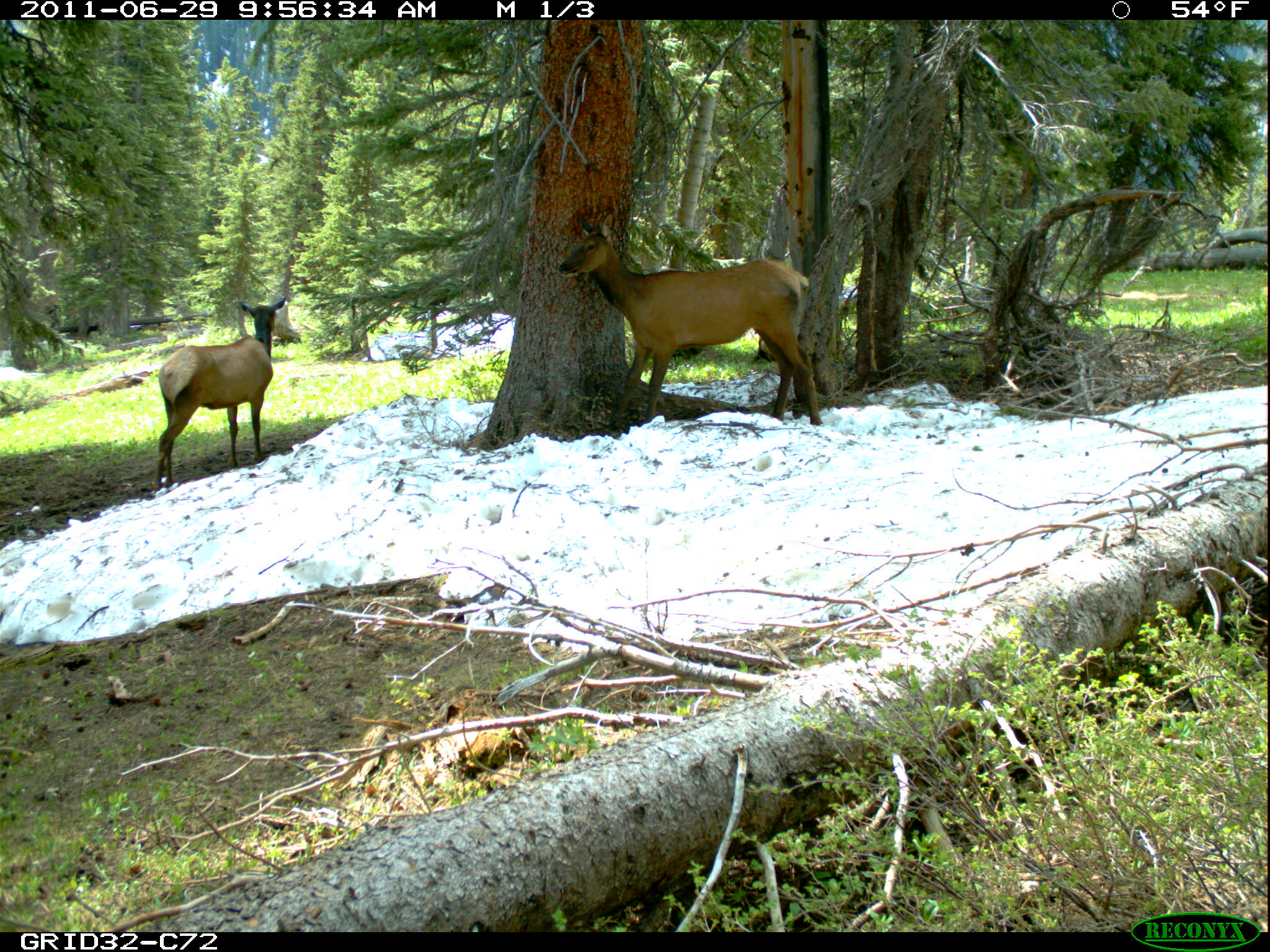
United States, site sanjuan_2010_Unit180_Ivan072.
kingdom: Animalia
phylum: Chordata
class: Mammalia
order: Artiodactyla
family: Cervidae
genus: Cervus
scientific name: Cervus elaphus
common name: red deer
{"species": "Cervus elaphus (red deer)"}